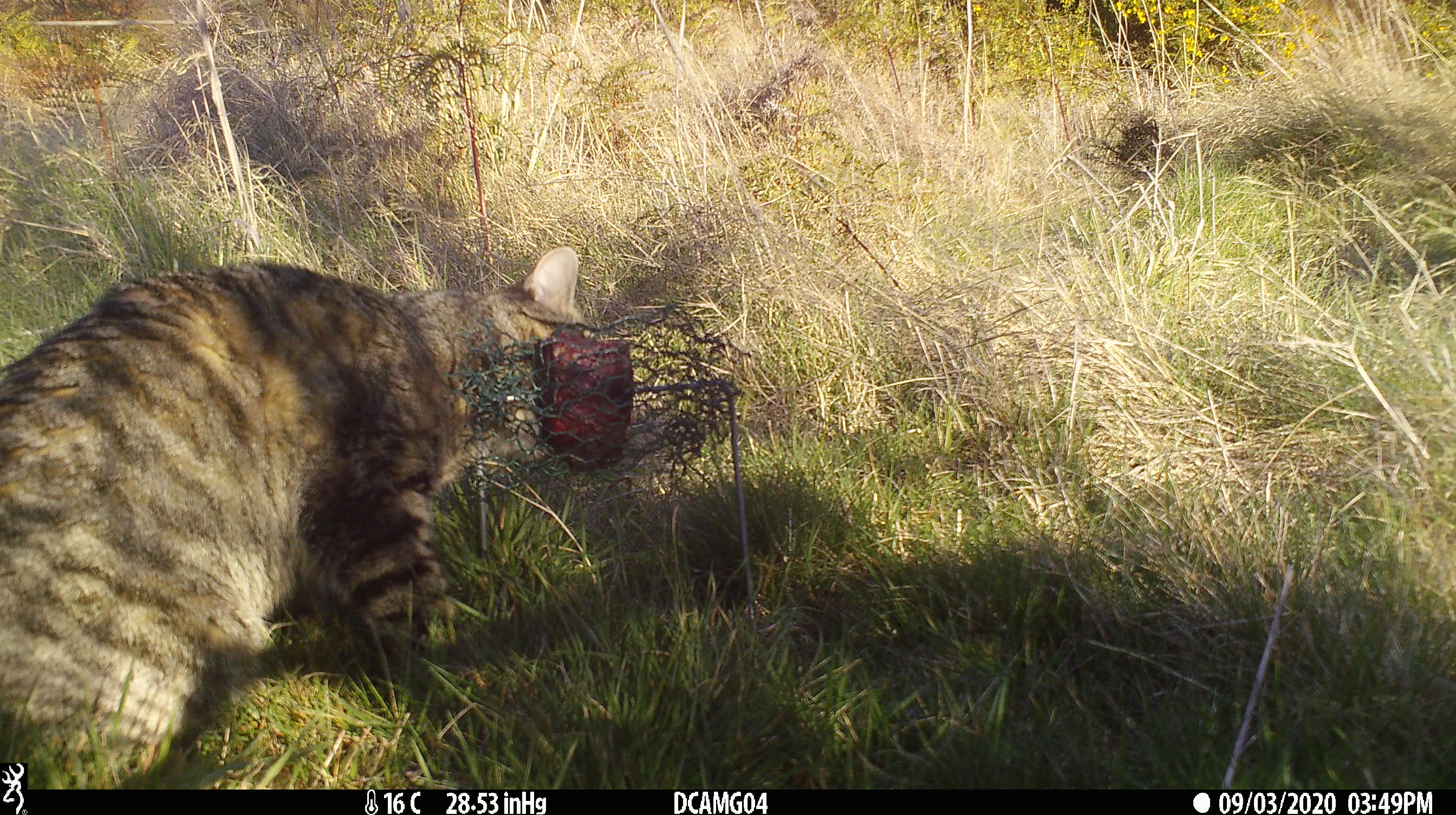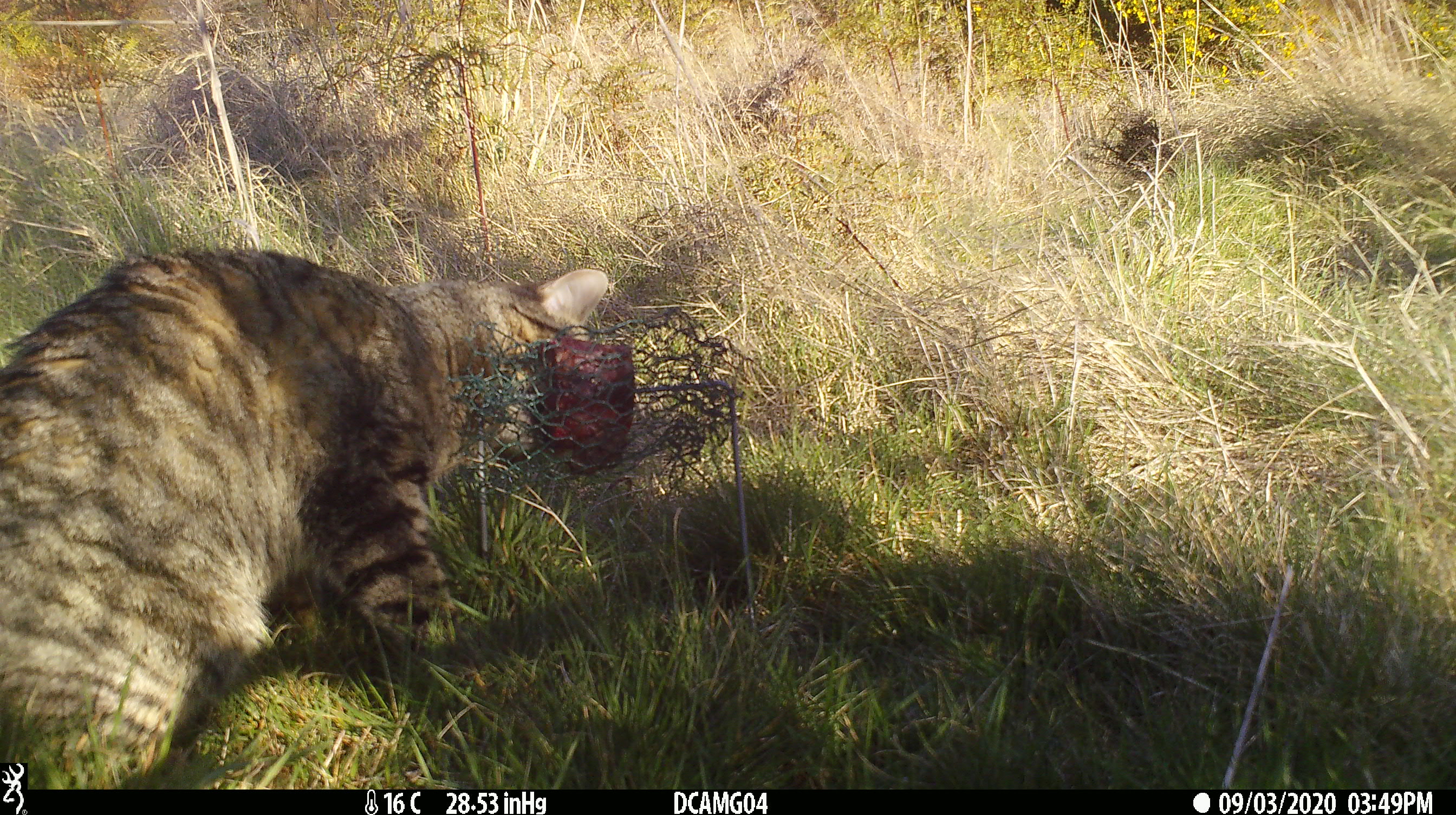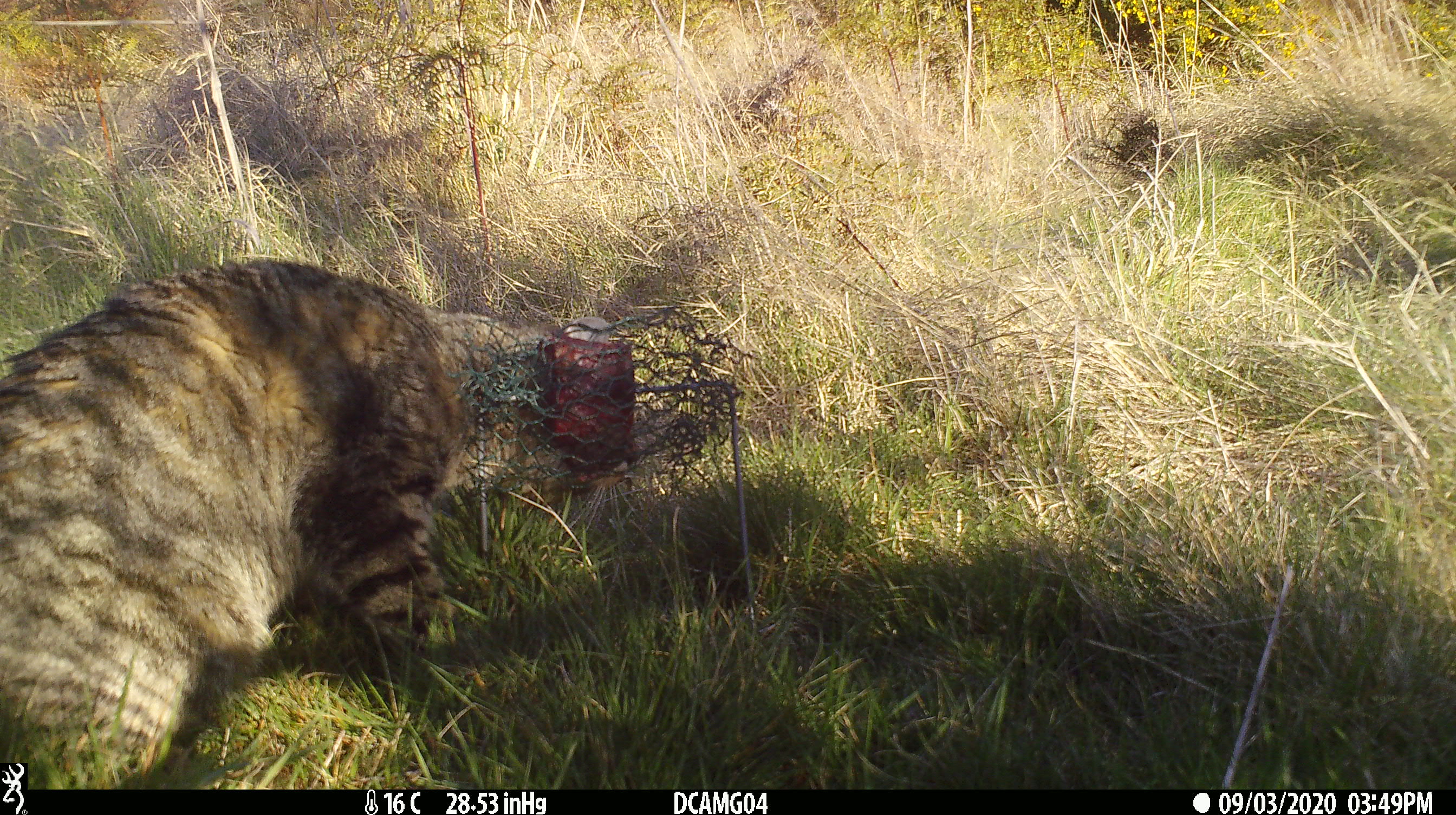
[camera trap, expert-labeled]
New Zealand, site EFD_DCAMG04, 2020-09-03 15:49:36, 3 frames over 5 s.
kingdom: Animalia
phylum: Chordata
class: Mammalia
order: Carnivora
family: Felidae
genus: Felis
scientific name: Felis catus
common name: domestic cat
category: cat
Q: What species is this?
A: Cat (domestic cat) (Felis catus).